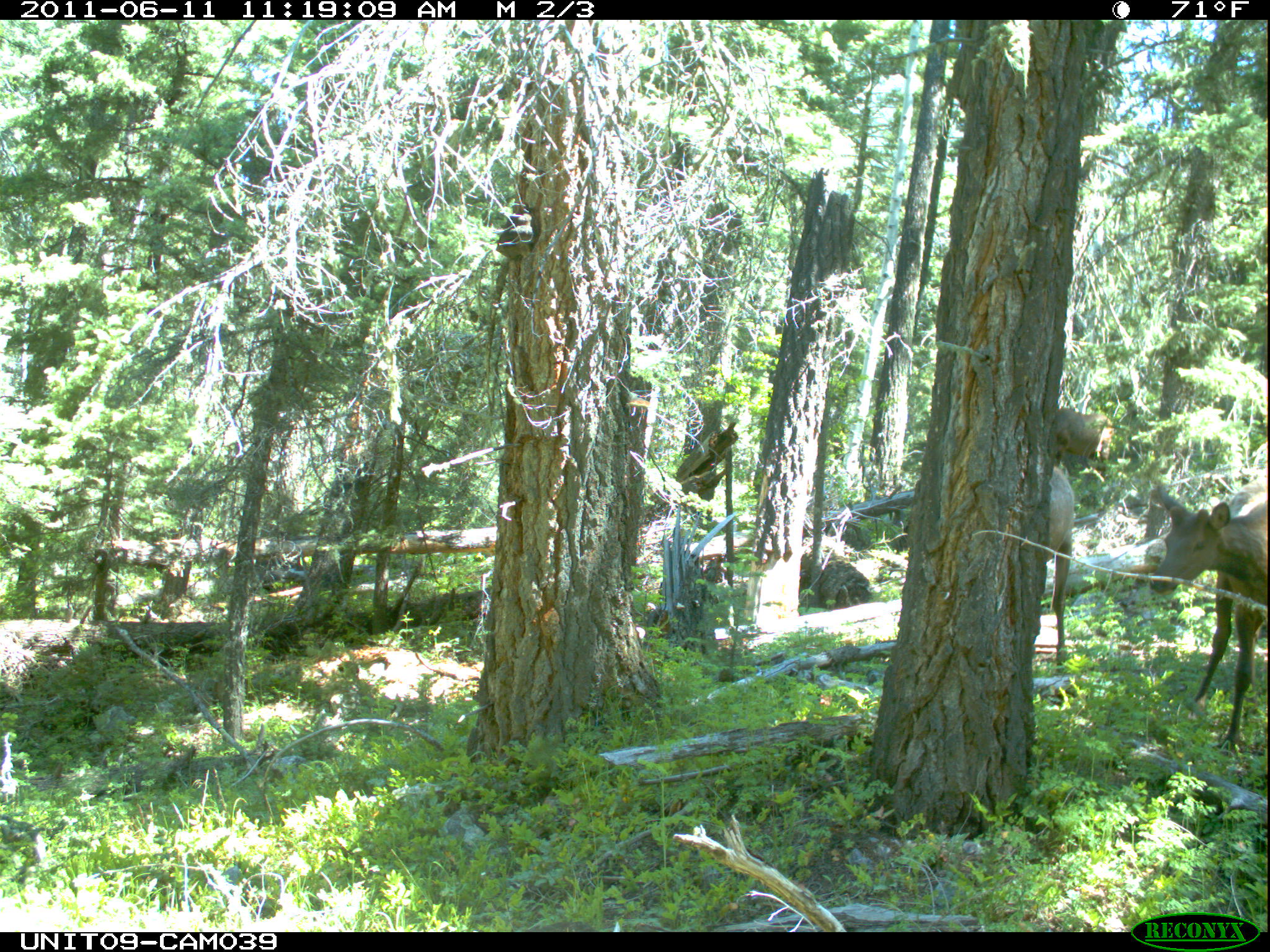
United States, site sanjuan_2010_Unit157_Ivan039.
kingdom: Animalia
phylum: Chordata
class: Mammalia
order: Artiodactyla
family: Cervidae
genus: Cervus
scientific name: Cervus elaphus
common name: red deer